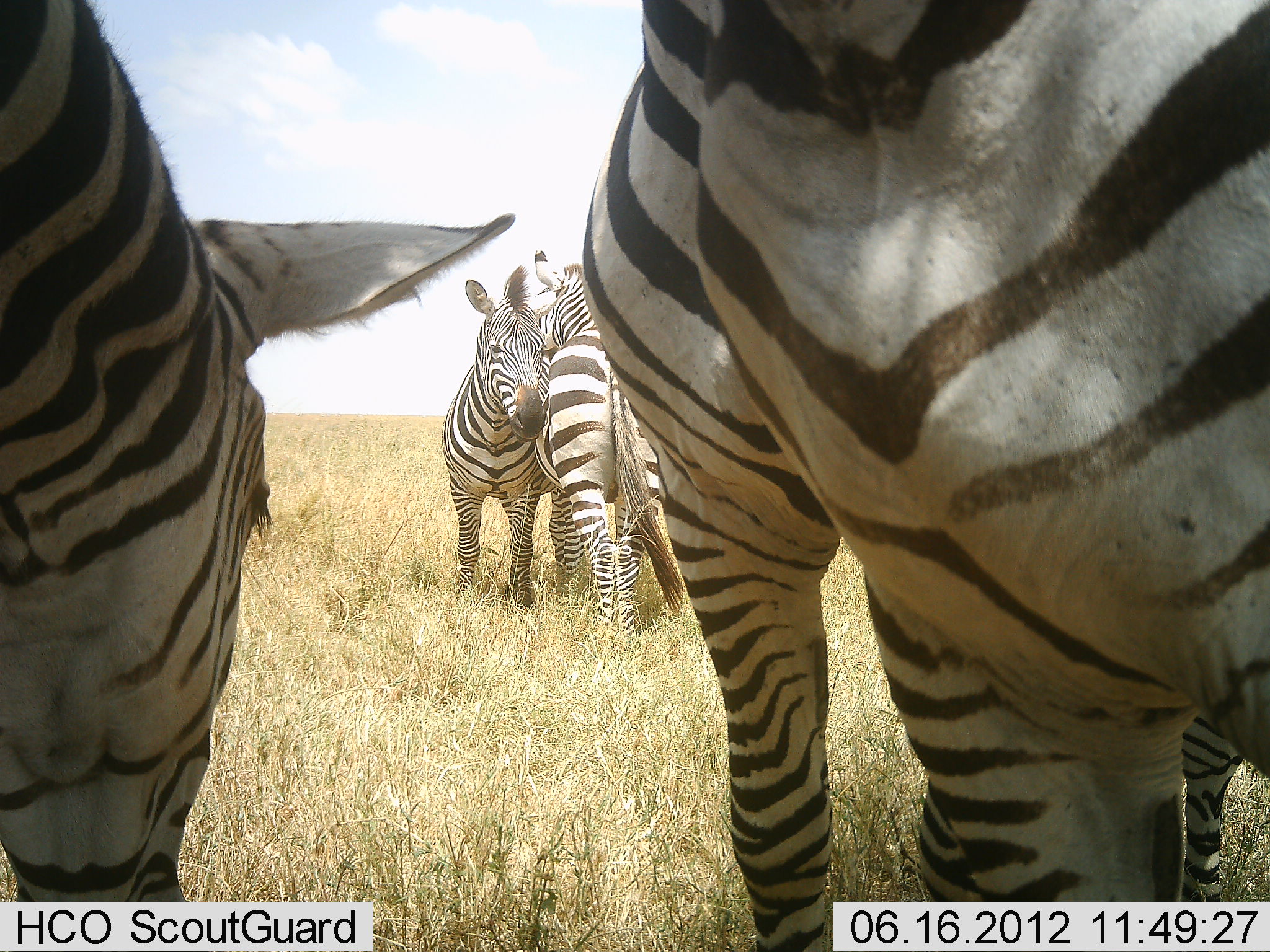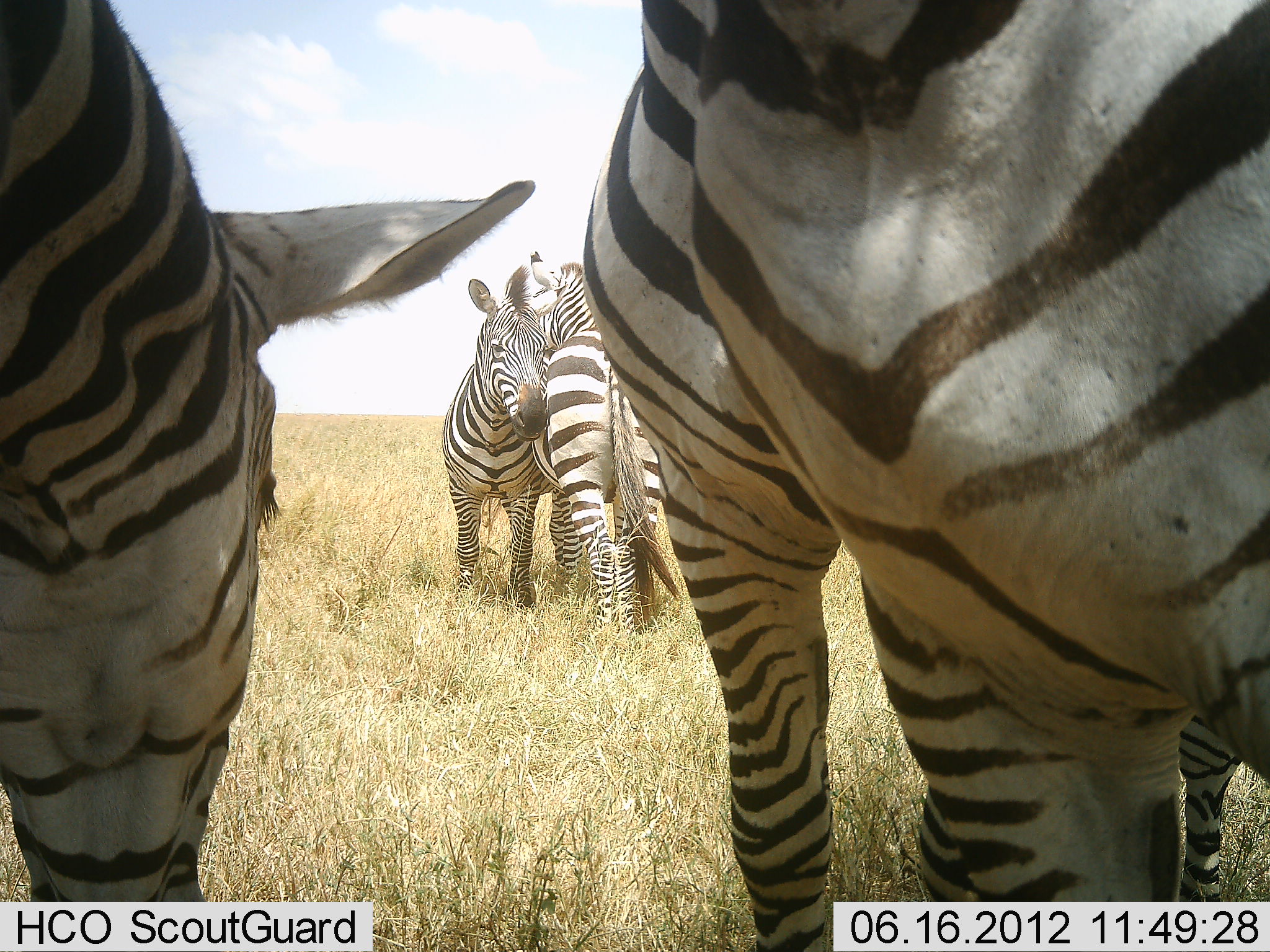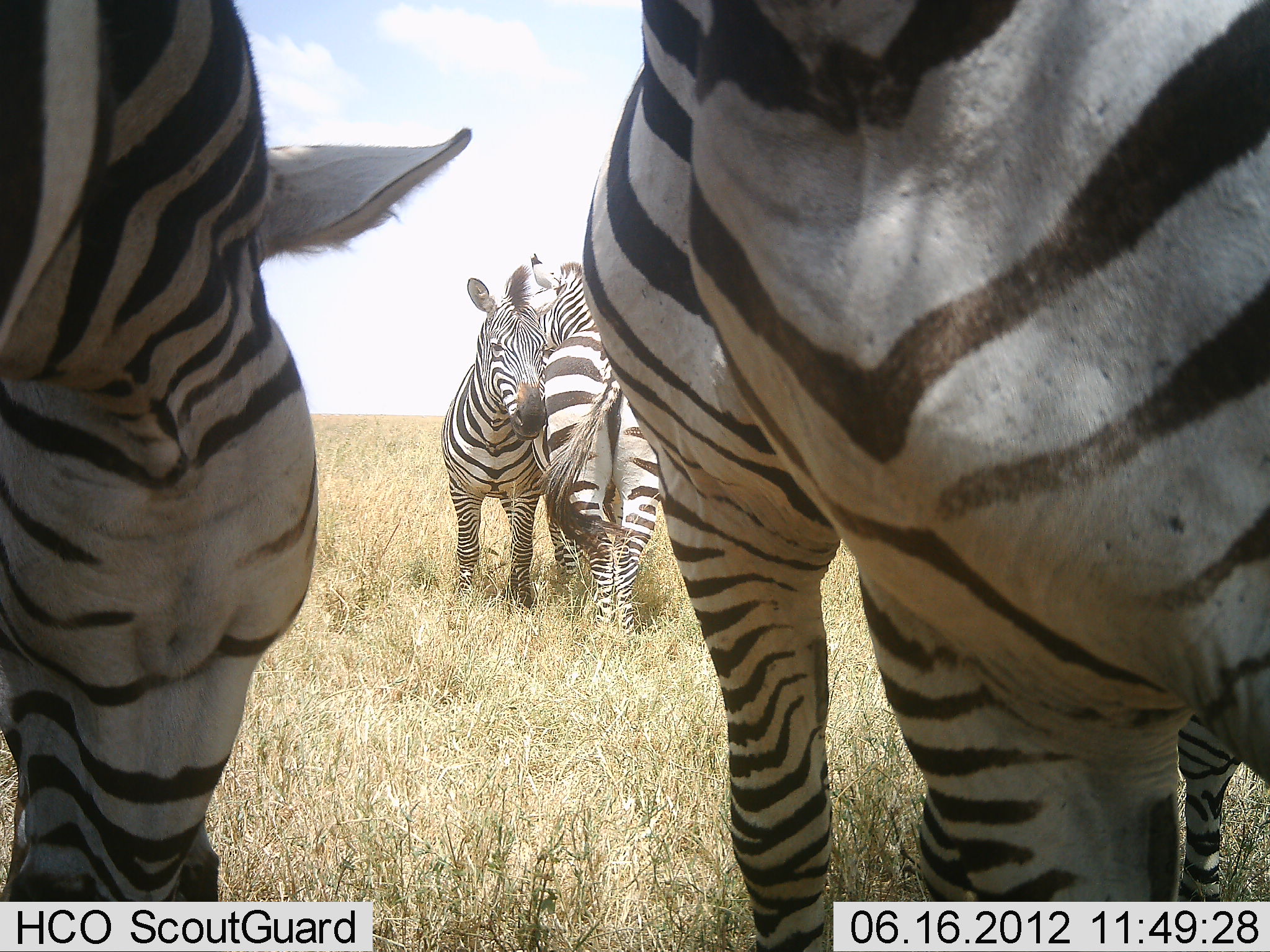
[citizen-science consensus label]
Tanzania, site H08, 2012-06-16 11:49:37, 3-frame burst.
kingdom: Animalia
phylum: Chordata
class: Mammalia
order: Perissodactyla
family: Equidae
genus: Equus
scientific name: Equus quagga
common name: plains zebra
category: zebra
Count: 5.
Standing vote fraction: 70%.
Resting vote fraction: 10%.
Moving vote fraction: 10%.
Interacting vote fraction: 50%.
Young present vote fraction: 0%.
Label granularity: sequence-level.